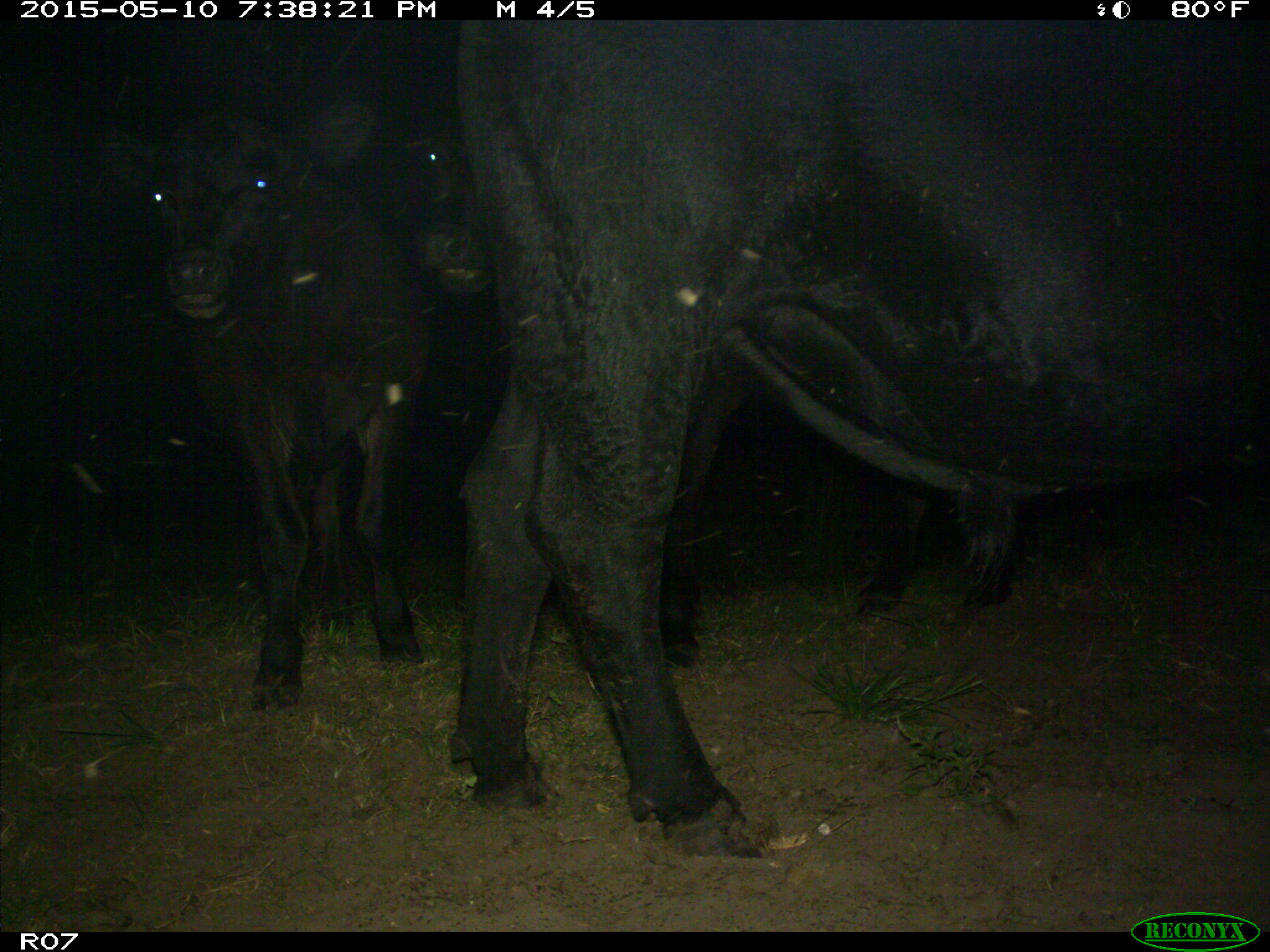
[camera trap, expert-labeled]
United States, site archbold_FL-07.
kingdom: Animalia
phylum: Chordata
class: Mammalia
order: Artiodactyla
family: Bovidae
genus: Bos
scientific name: Bos taurus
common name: domestic cow